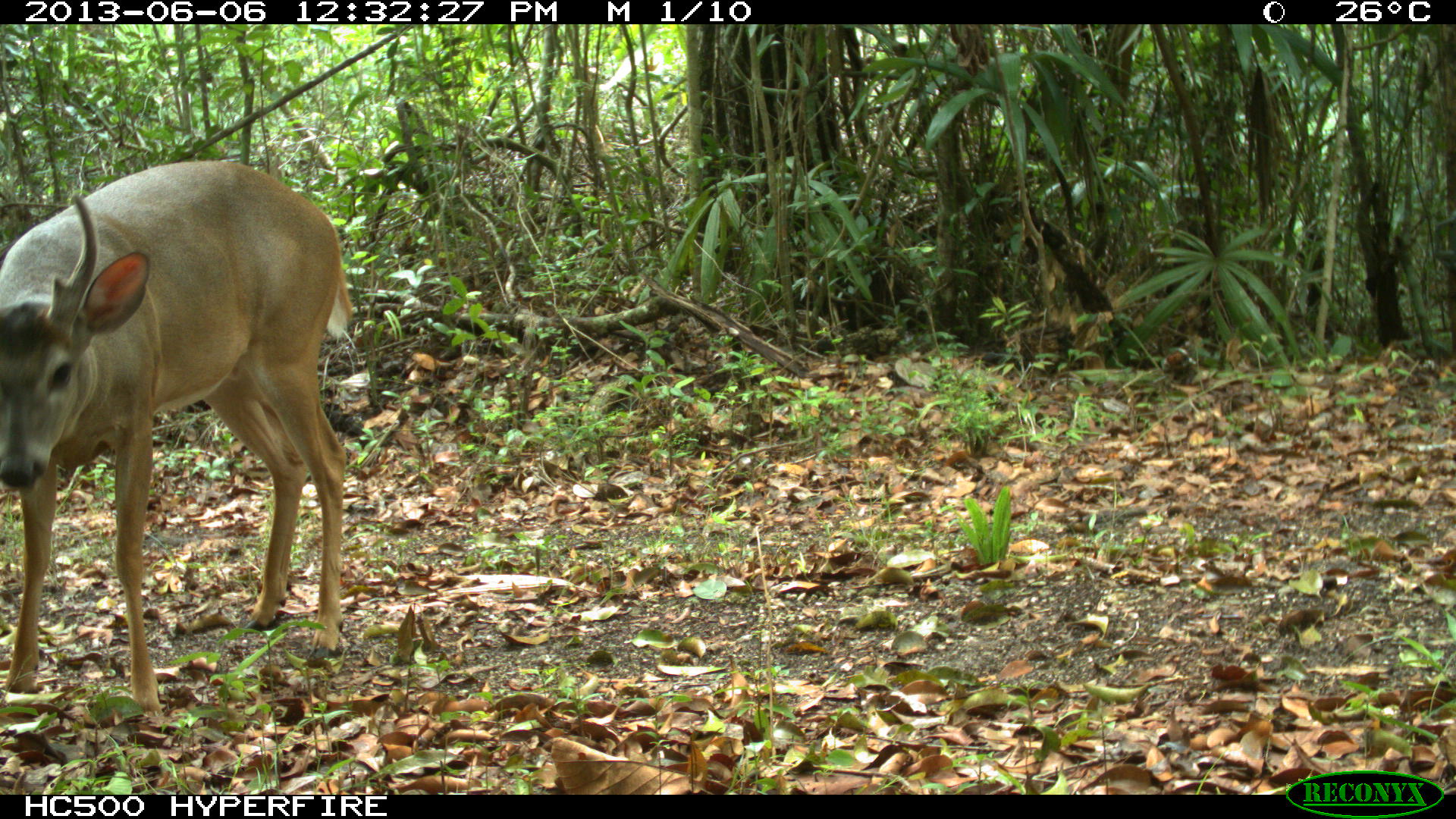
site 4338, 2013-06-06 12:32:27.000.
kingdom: Animalia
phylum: Chordata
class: Mammalia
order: Artiodactyla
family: Cervidae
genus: Odocoileus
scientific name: Odocoileus virginianus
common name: white-tailed deer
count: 1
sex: male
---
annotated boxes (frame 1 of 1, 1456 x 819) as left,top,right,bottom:
odocoileus virginianus: 0,154,354,719